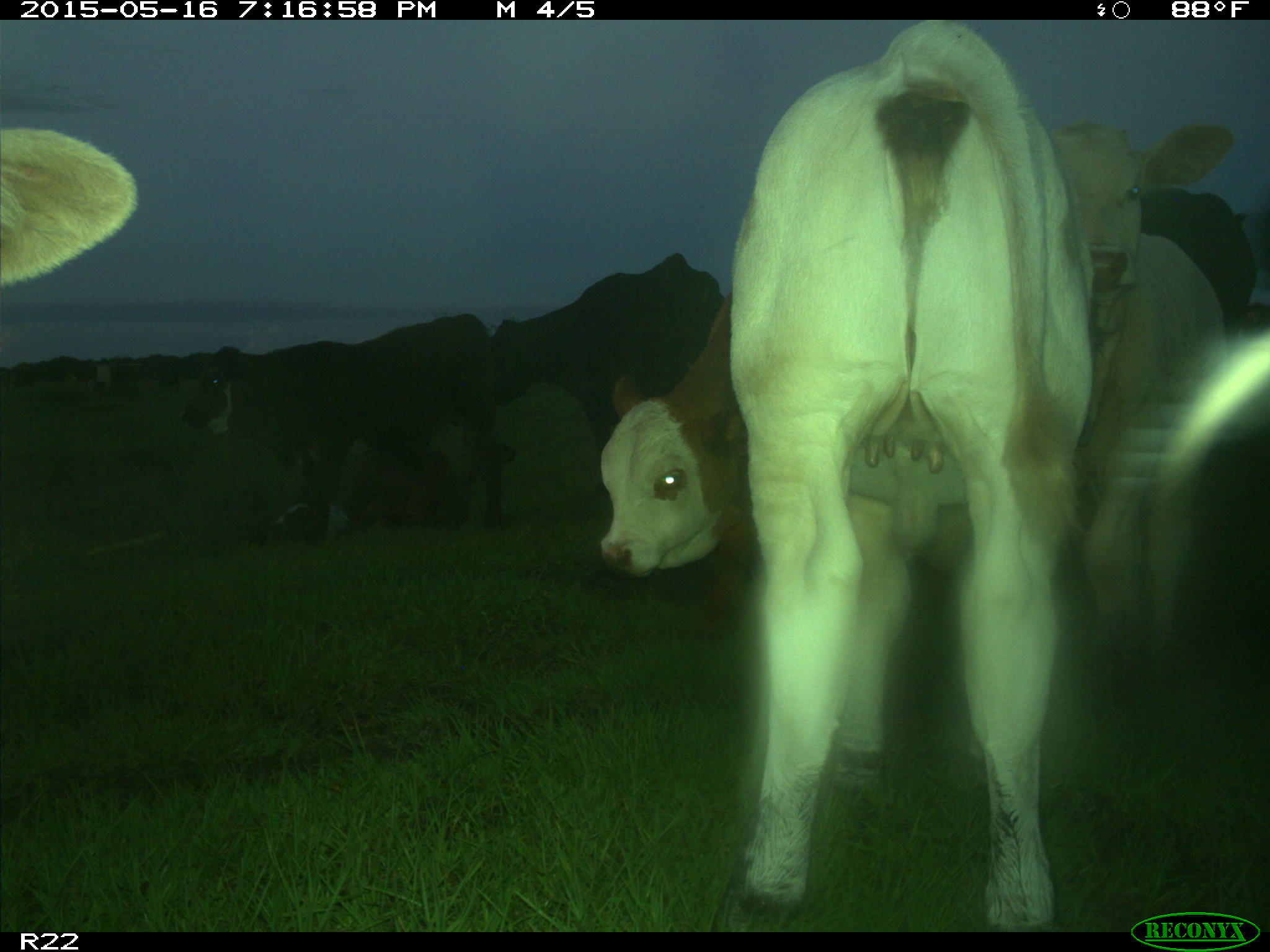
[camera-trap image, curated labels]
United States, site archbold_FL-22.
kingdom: Animalia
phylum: Chordata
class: Mammalia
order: Artiodactyla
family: Bovidae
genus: Bos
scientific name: Bos taurus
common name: domestic cow